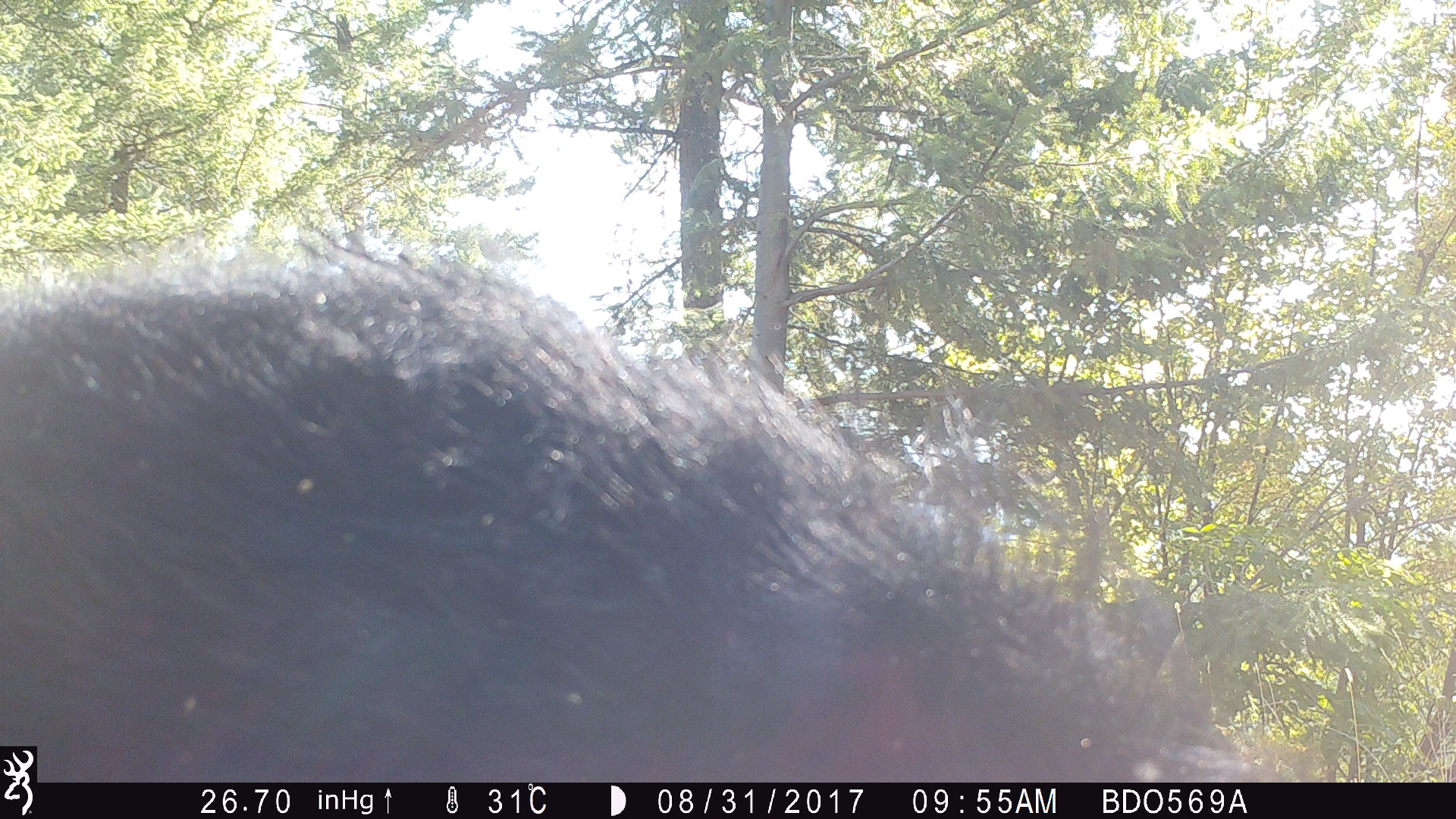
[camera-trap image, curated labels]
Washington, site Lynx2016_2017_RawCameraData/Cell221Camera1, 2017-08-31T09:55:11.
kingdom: Animalia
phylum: Chordata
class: Mammalia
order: Artiodactyla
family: Bovidae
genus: Bos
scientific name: Bos taurus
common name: domestic cattle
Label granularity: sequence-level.